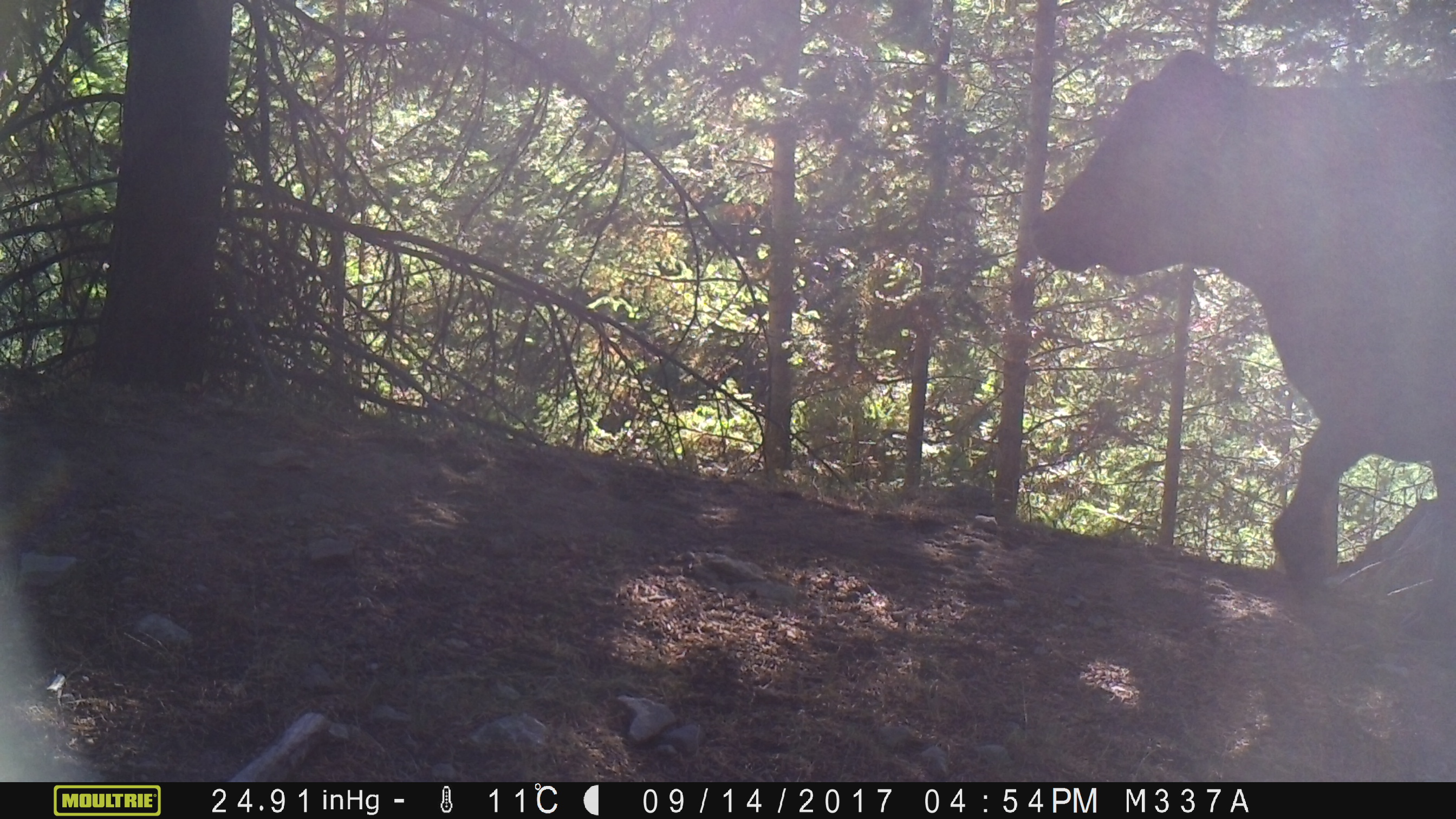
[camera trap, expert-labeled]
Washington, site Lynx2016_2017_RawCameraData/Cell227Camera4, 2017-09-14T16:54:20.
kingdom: Animalia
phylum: Chordata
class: Mammalia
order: Artiodactyla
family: Bovidae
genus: Bos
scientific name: Bos taurus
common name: domestic cattle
Domestic cattle (Bos taurus). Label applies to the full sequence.